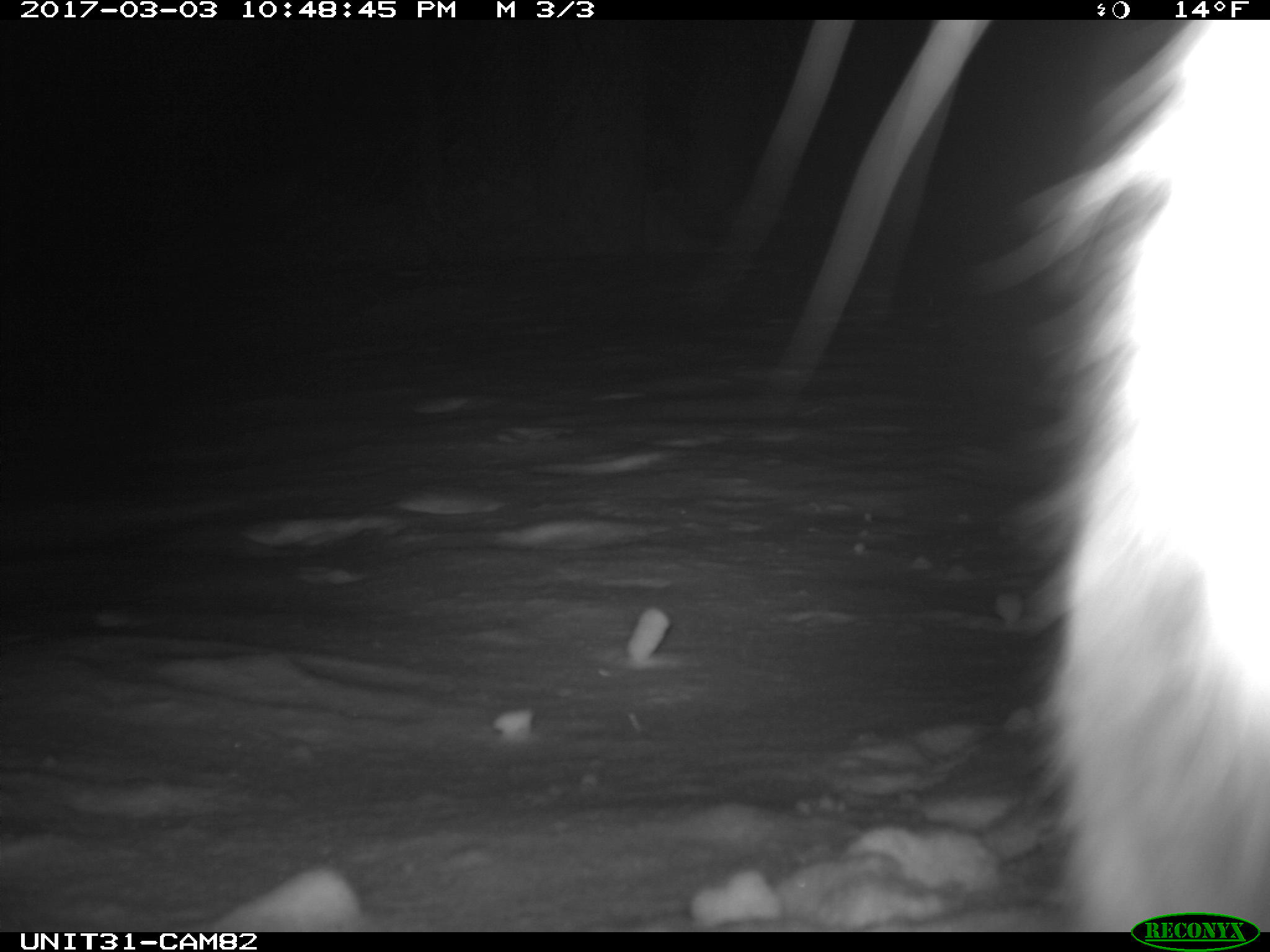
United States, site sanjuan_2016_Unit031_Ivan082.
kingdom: Animalia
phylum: Chordata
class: Mammalia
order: Lagomorpha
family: Leporidae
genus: Lepus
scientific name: Lepus americanus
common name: snowshoe hare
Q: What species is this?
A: Lepus americanus (snowshoe hare).